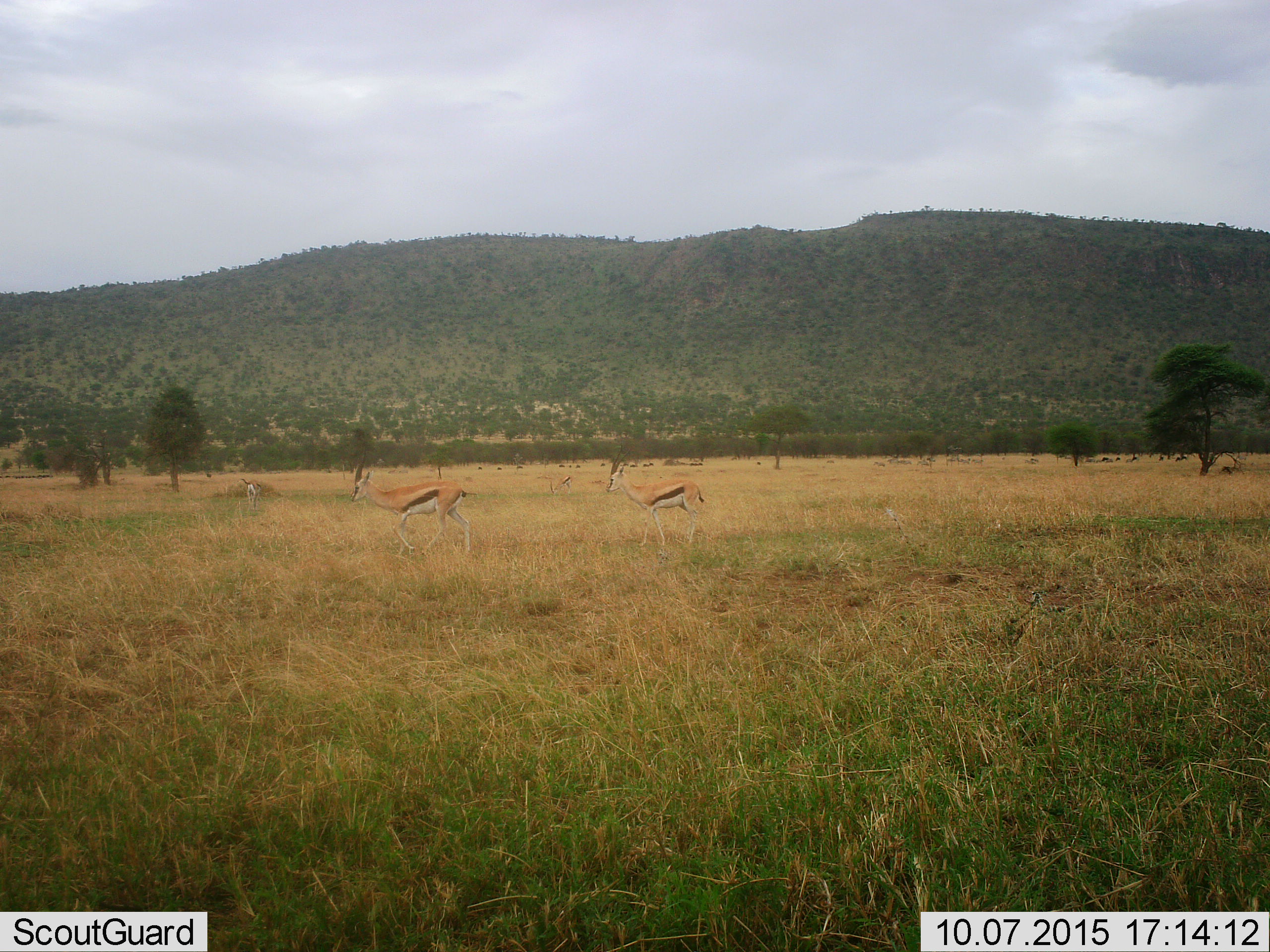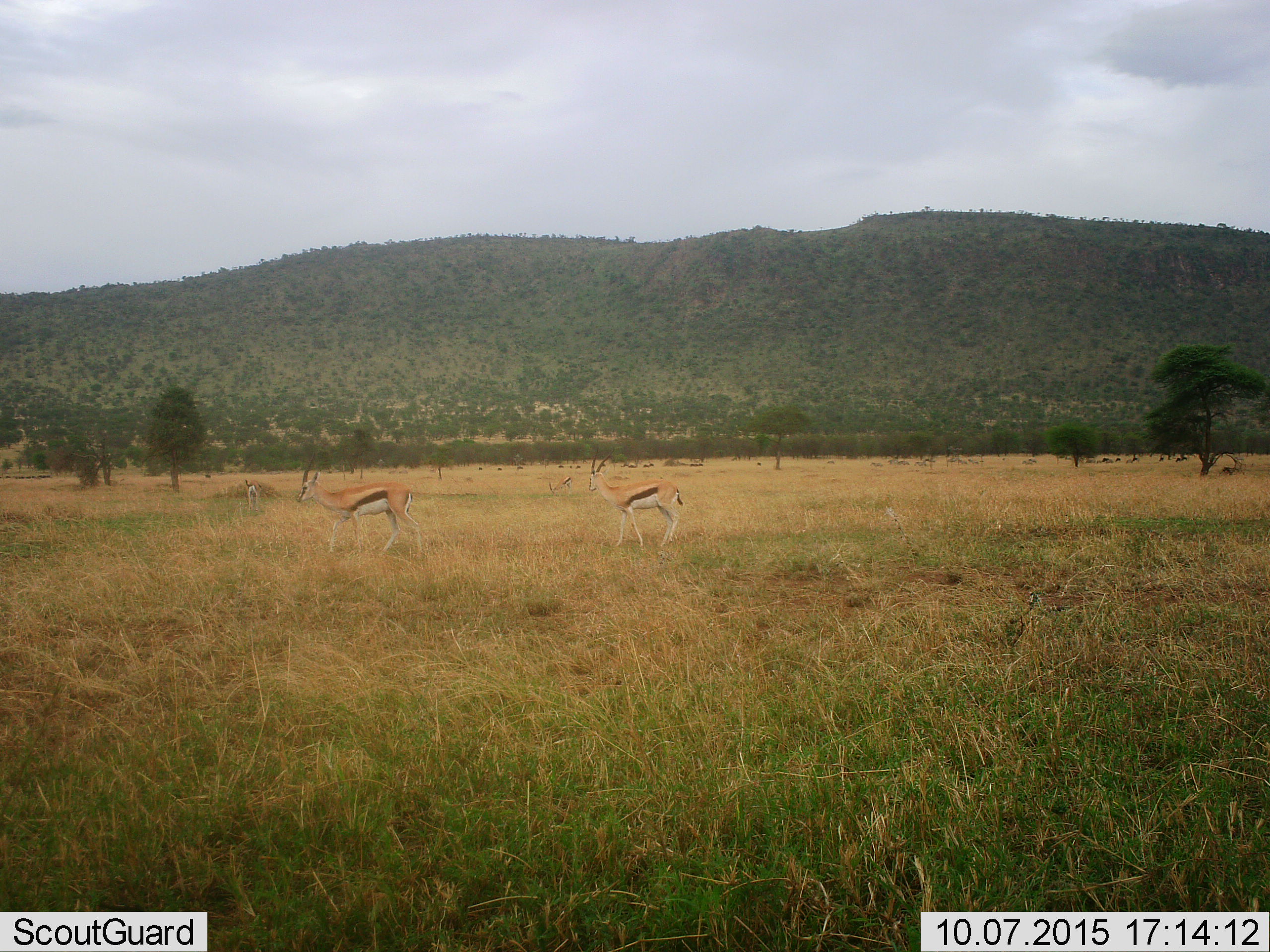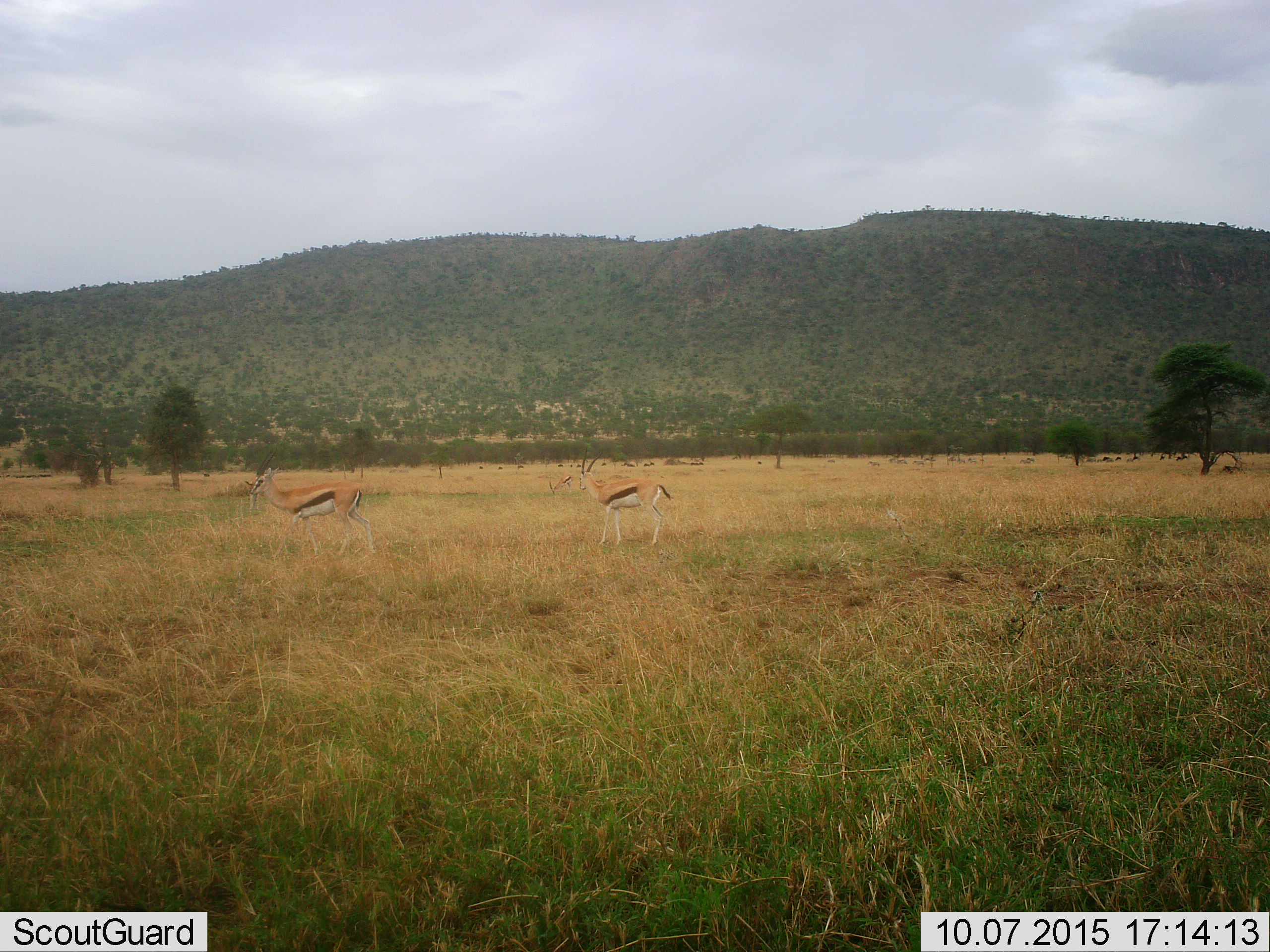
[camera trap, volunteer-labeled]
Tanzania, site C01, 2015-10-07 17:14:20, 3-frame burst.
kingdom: Animalia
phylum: Chordata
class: Mammalia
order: Artiodactyla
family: Bovidae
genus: Eudorcas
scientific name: Eudorcas thomsonii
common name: thomson's gazelle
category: gazellethomsons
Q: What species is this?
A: Gazellethomsons (thomson's gazelle) (Eudorcas thomsonii).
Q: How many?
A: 4.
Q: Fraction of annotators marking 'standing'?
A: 38%.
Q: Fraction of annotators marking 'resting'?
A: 6%.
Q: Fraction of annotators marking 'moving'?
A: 88%.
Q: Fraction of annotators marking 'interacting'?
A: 0%.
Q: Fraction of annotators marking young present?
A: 12%.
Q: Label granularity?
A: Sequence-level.